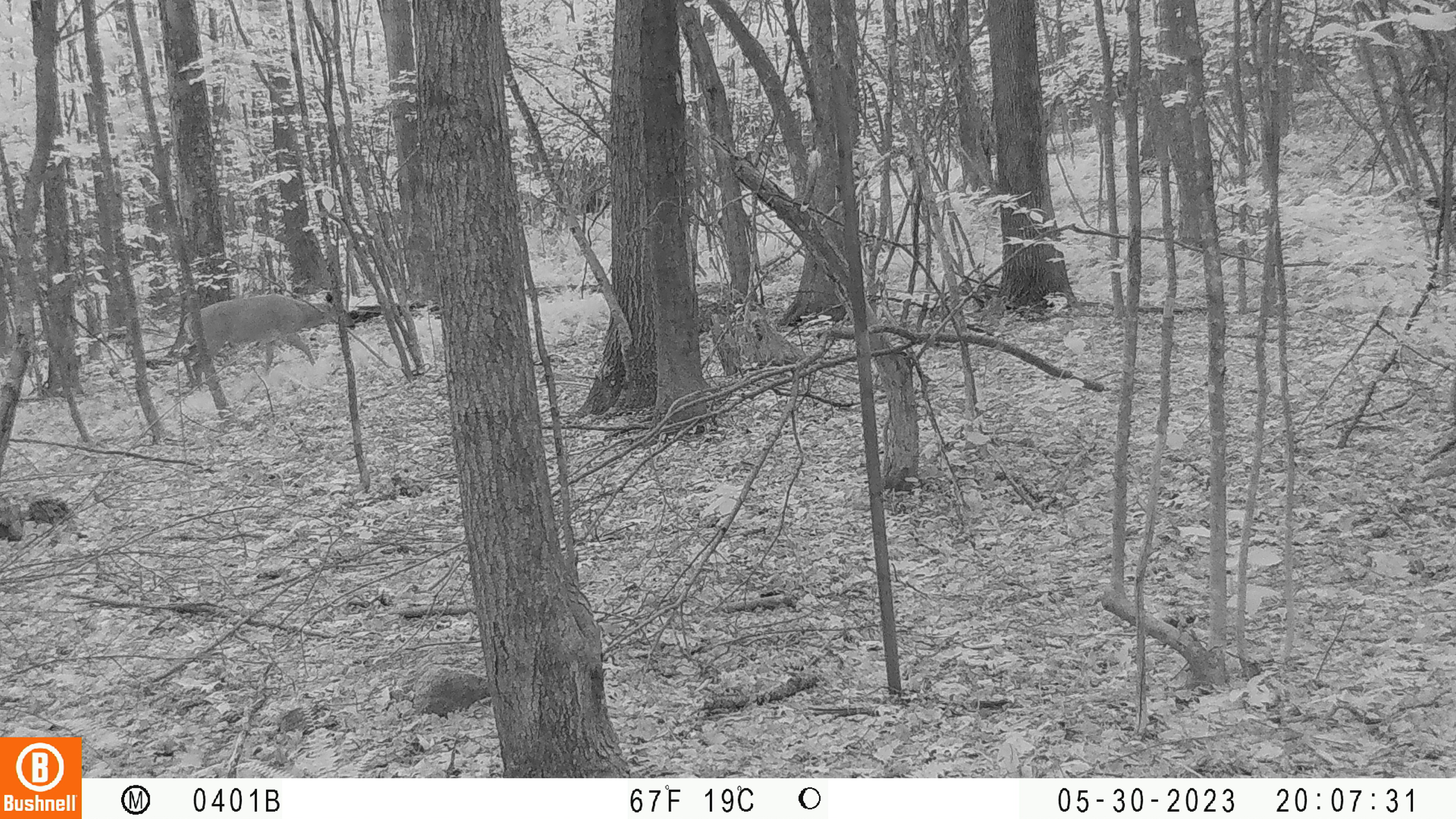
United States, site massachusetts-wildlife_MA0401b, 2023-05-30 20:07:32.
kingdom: Animalia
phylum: Chordata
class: Mammalia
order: Artiodactyla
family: Cervidae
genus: Odocoileus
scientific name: Odocoileus virginianus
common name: white-tailed deer